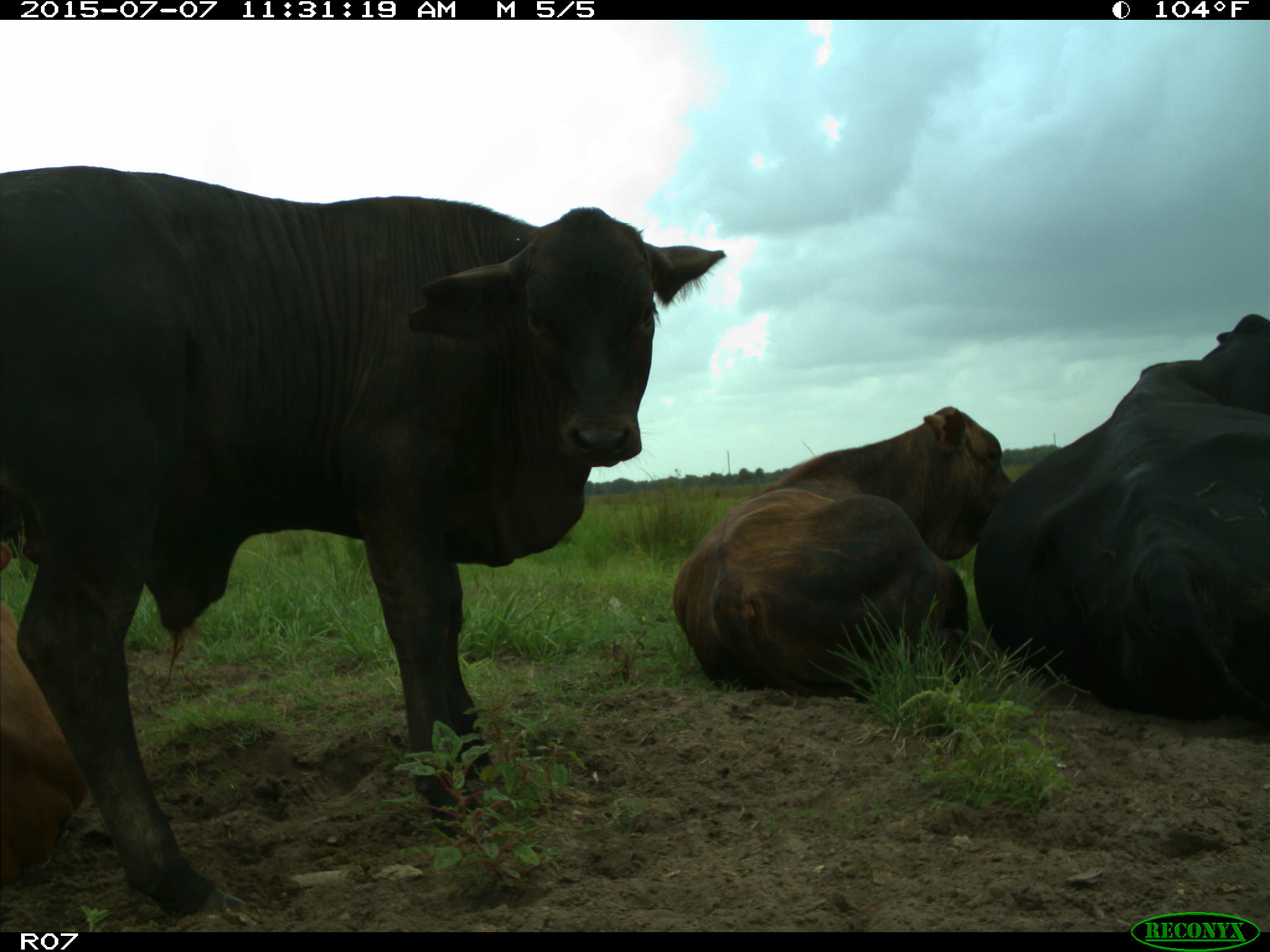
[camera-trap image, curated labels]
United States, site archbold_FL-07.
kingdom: Animalia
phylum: Chordata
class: Mammalia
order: Artiodactyla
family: Bovidae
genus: Bos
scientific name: Bos taurus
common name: domestic cow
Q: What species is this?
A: Bos taurus (domestic cow).